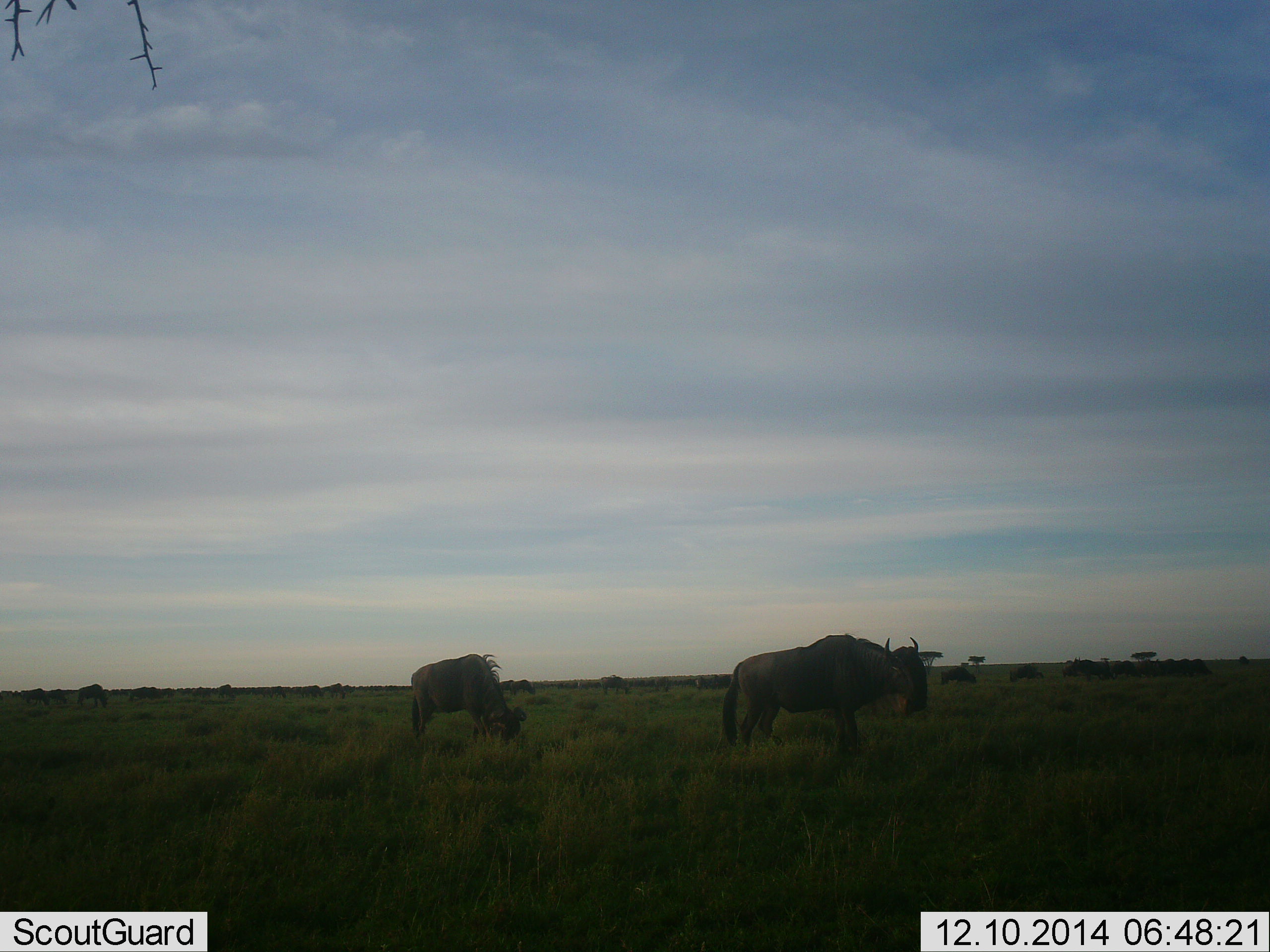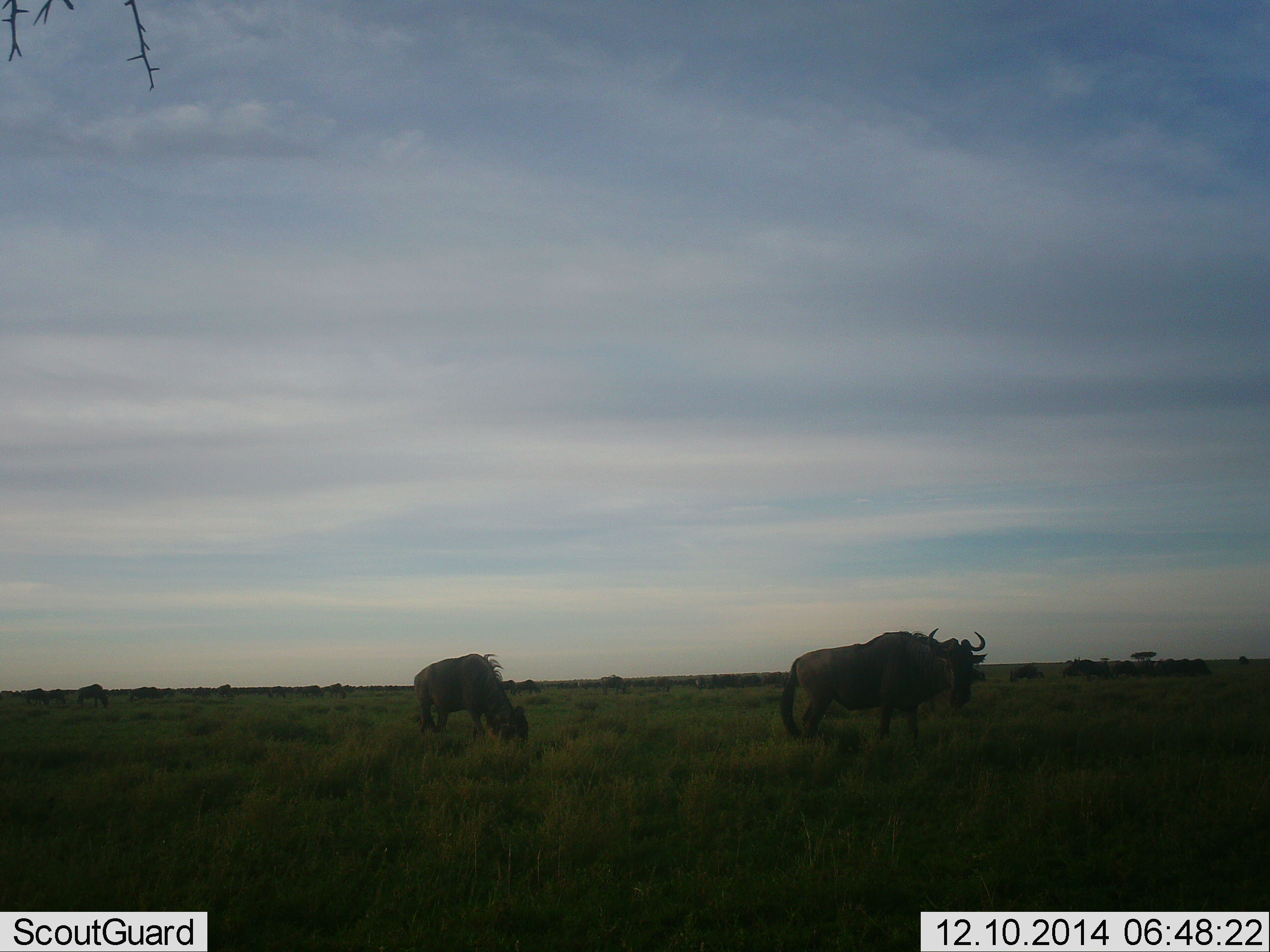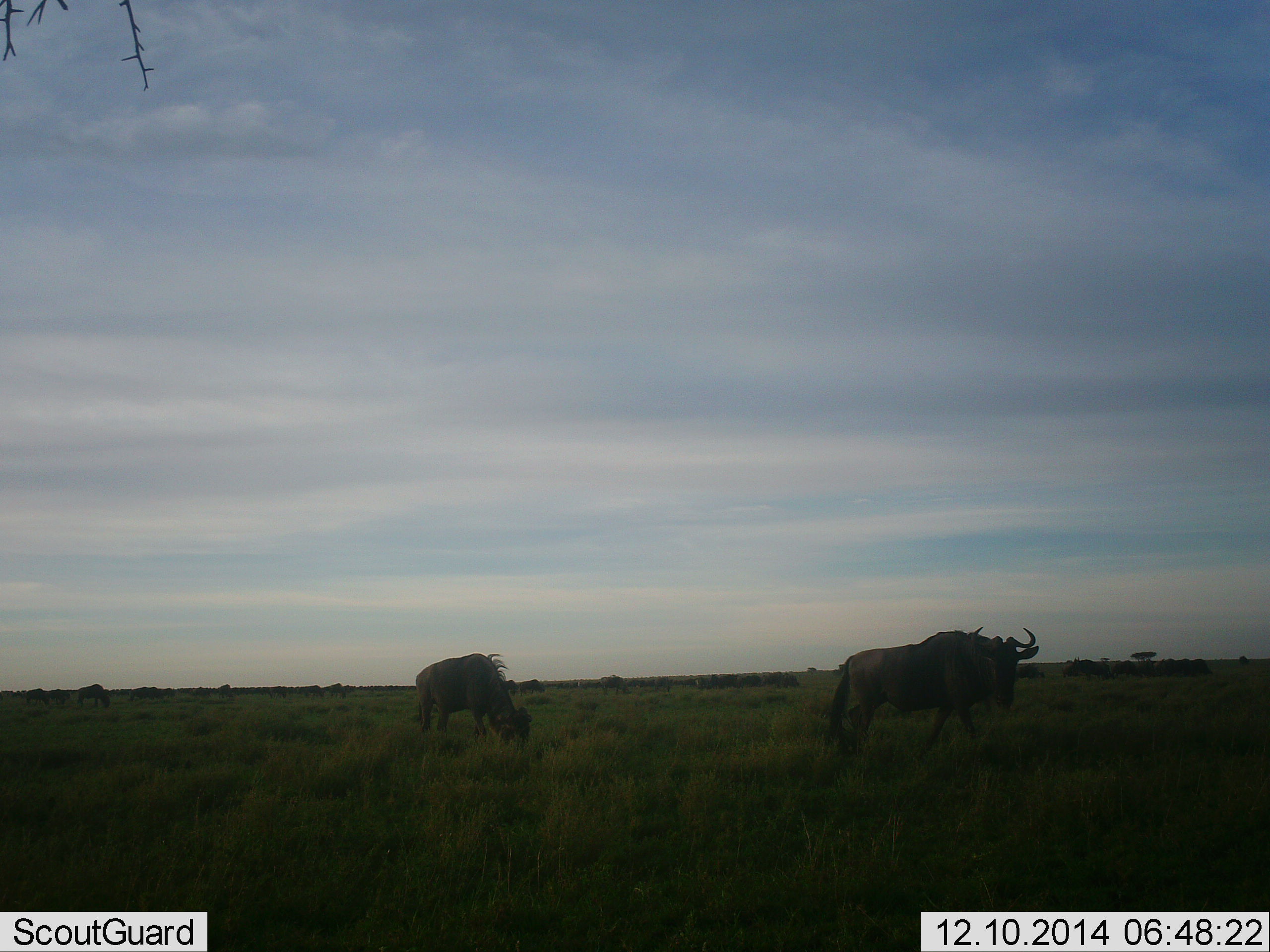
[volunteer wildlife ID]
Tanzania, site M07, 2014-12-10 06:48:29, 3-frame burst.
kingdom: Animalia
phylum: Chordata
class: Mammalia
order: Artiodactyla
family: Bovidae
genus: Connochaetes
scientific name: Connochaetes taurinus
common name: blue wildebeest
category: wildebeest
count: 2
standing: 50%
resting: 0%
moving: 70%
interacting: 0%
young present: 0%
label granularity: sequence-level